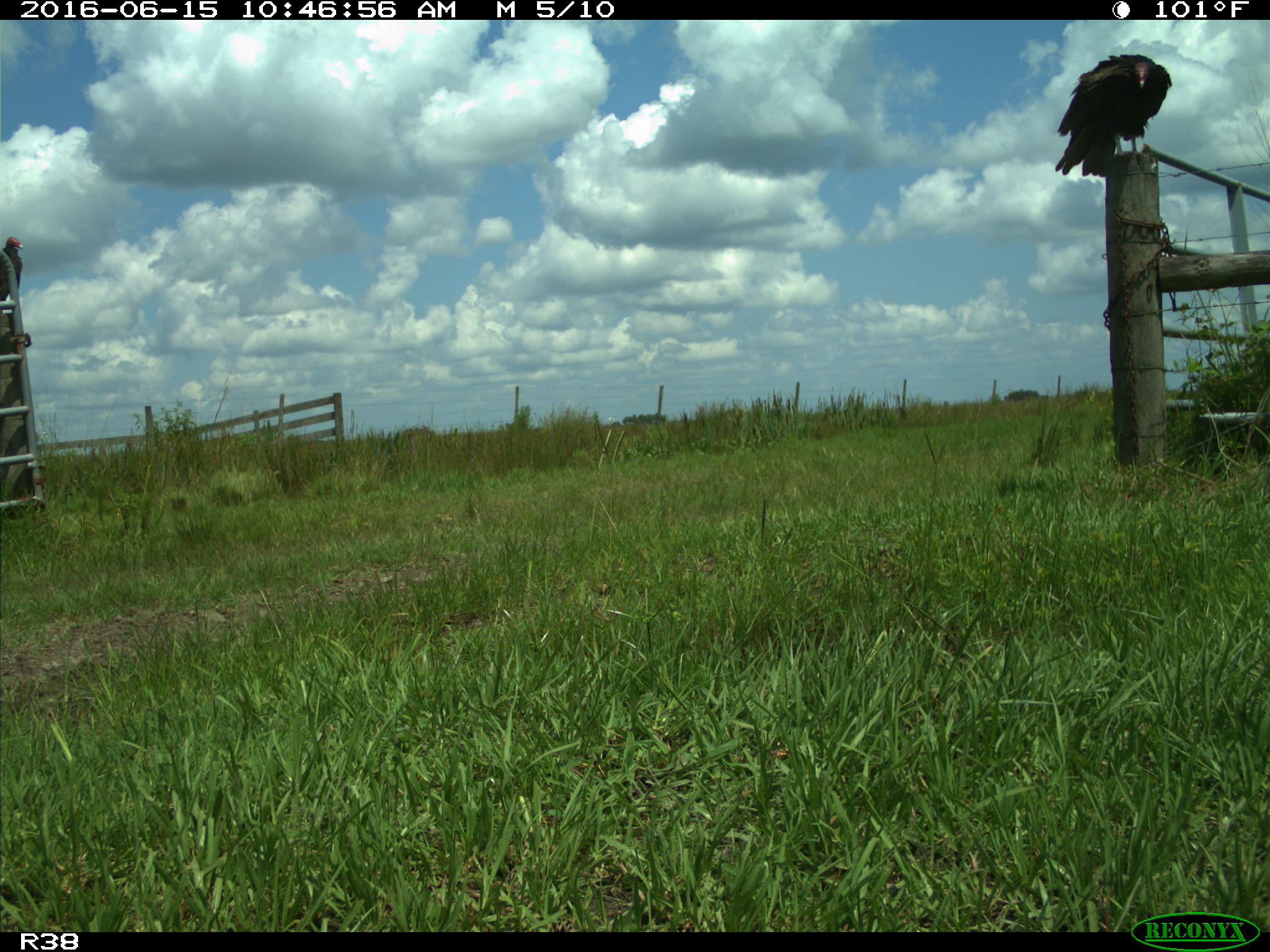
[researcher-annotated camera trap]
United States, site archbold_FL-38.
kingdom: Animalia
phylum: Chordata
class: Aves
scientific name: Aves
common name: birds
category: unidentified bird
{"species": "unidentified bird (birds) (Aves)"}